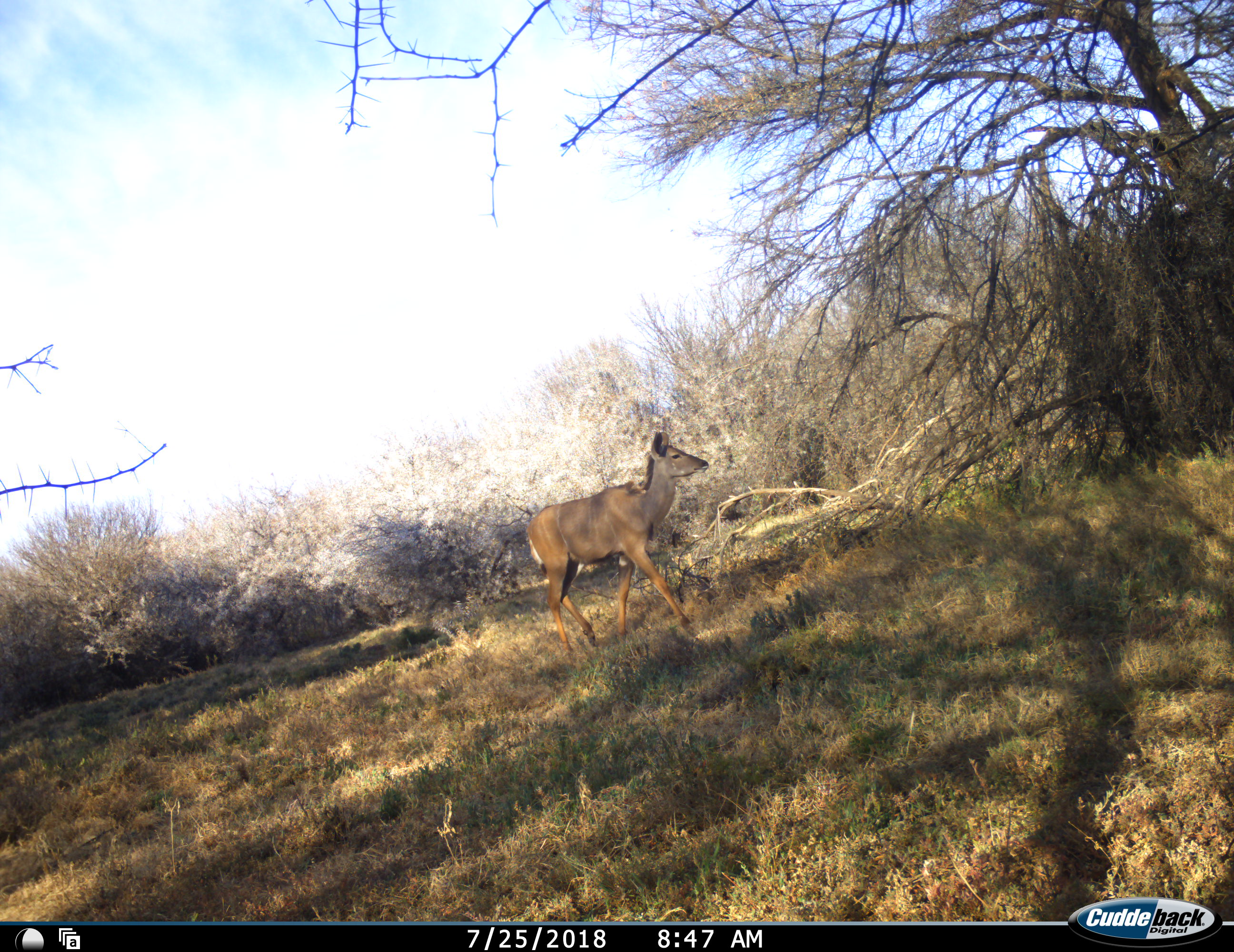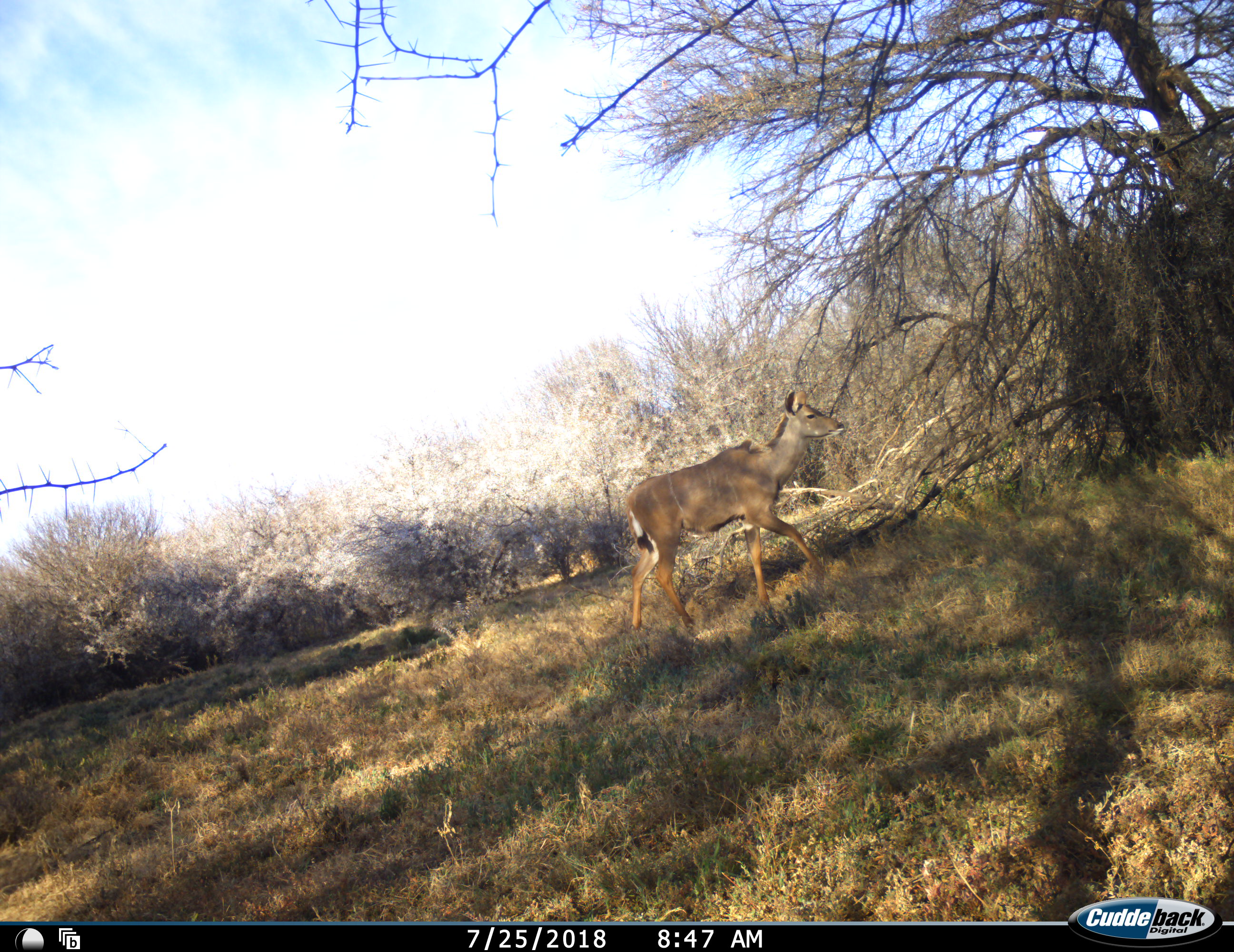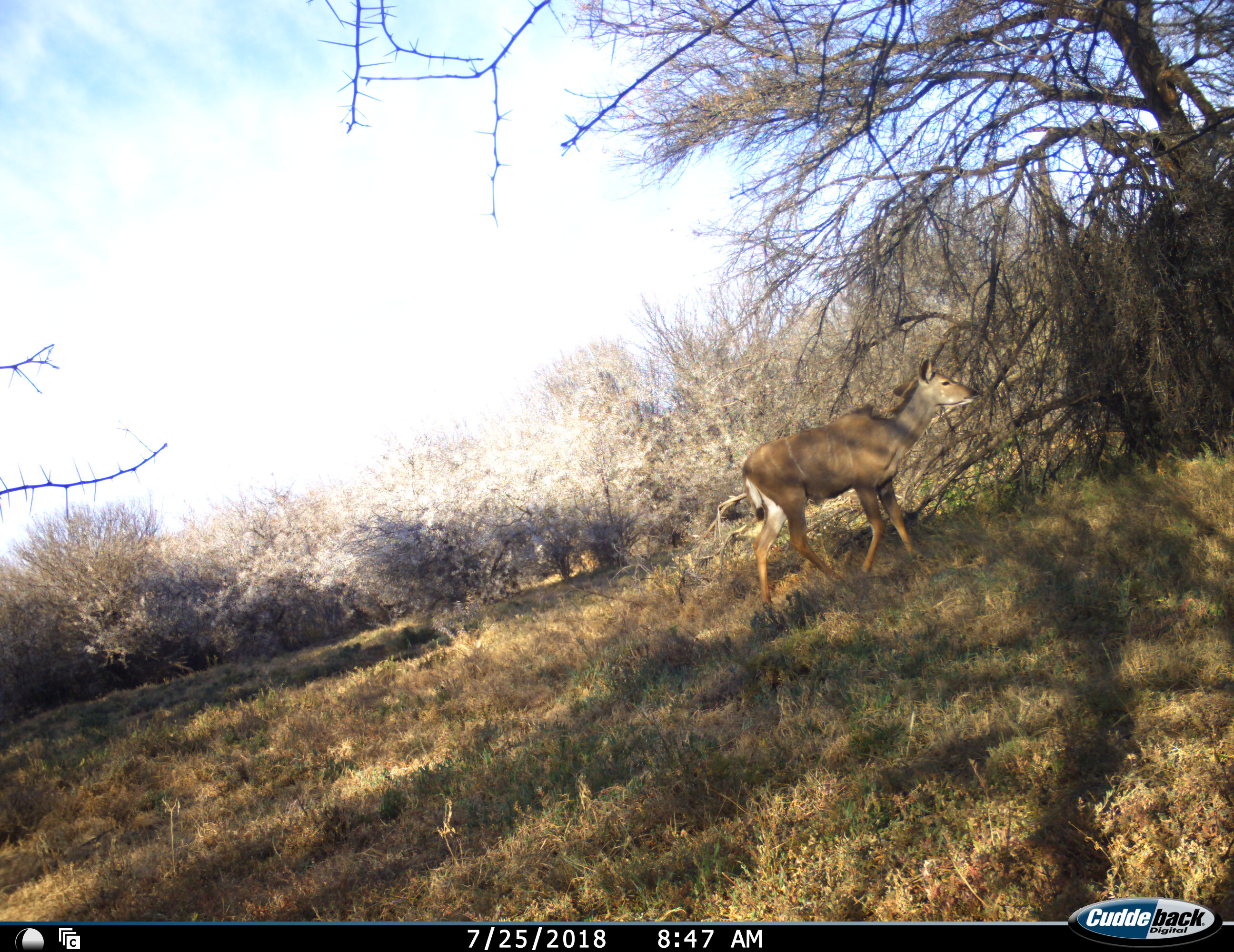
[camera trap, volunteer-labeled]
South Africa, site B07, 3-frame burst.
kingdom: Animalia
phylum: Chordata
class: Mammalia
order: Artiodactyla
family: Bovidae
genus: Tragelaphus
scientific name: Tragelaphus strepsiceros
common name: greater kudu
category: kudu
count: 1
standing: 0%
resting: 0%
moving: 100%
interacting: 0%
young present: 0%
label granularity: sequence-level